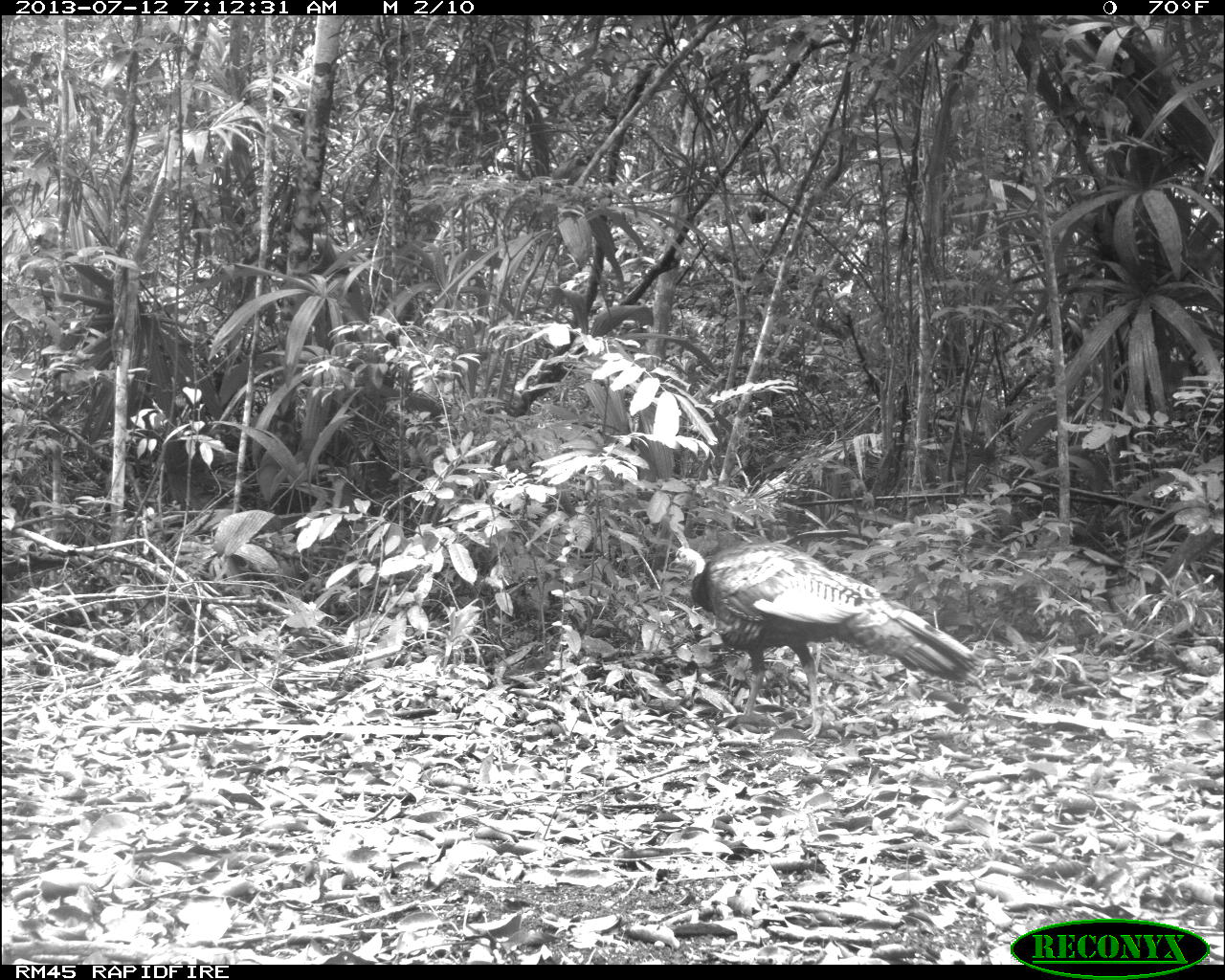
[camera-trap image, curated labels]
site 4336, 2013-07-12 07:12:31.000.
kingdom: Animalia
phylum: Chordata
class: Aves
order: Galliformes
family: Phasianidae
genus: Meleagris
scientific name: Meleagris ocellata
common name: ocellated turkey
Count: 1.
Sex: male.